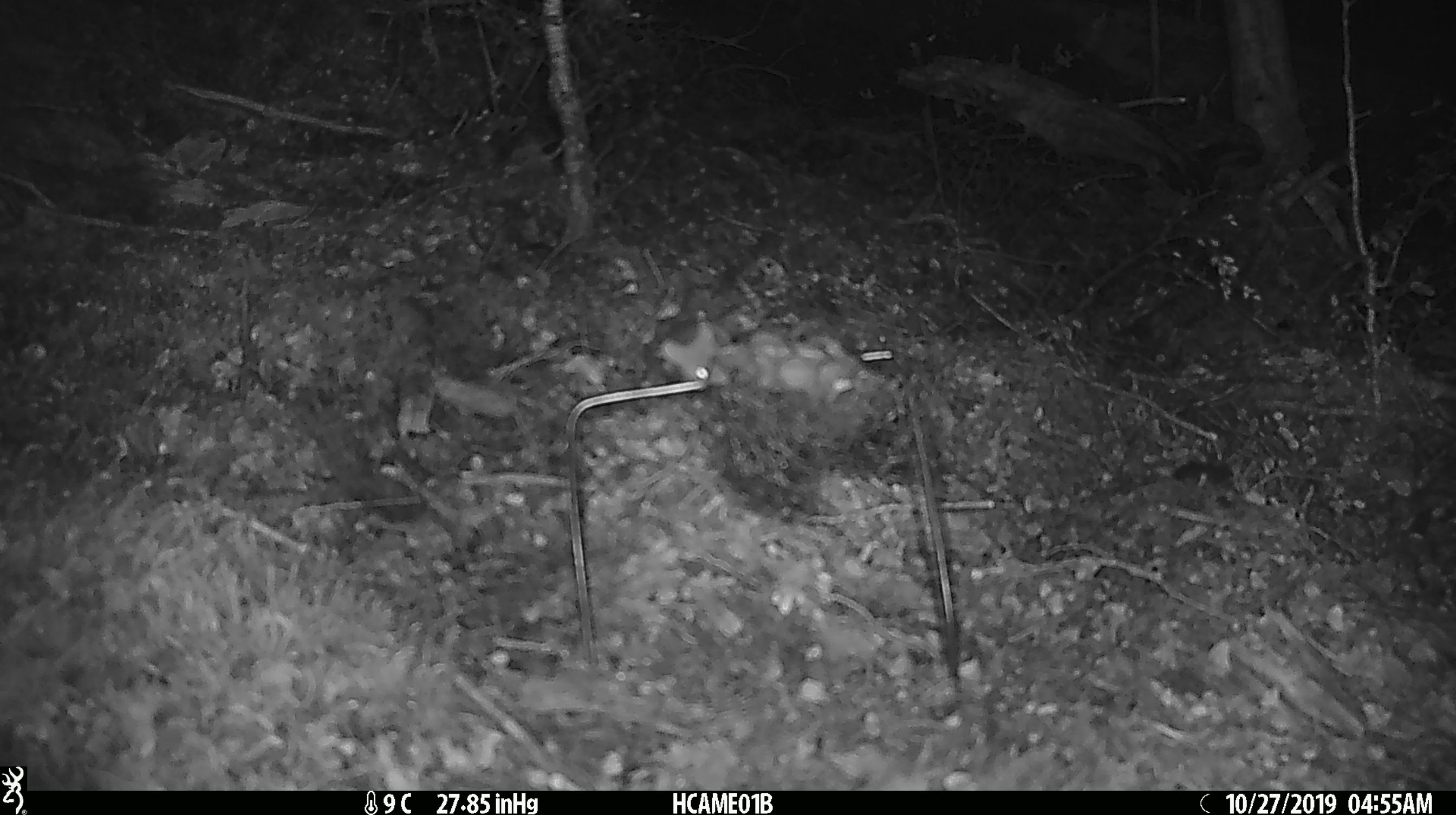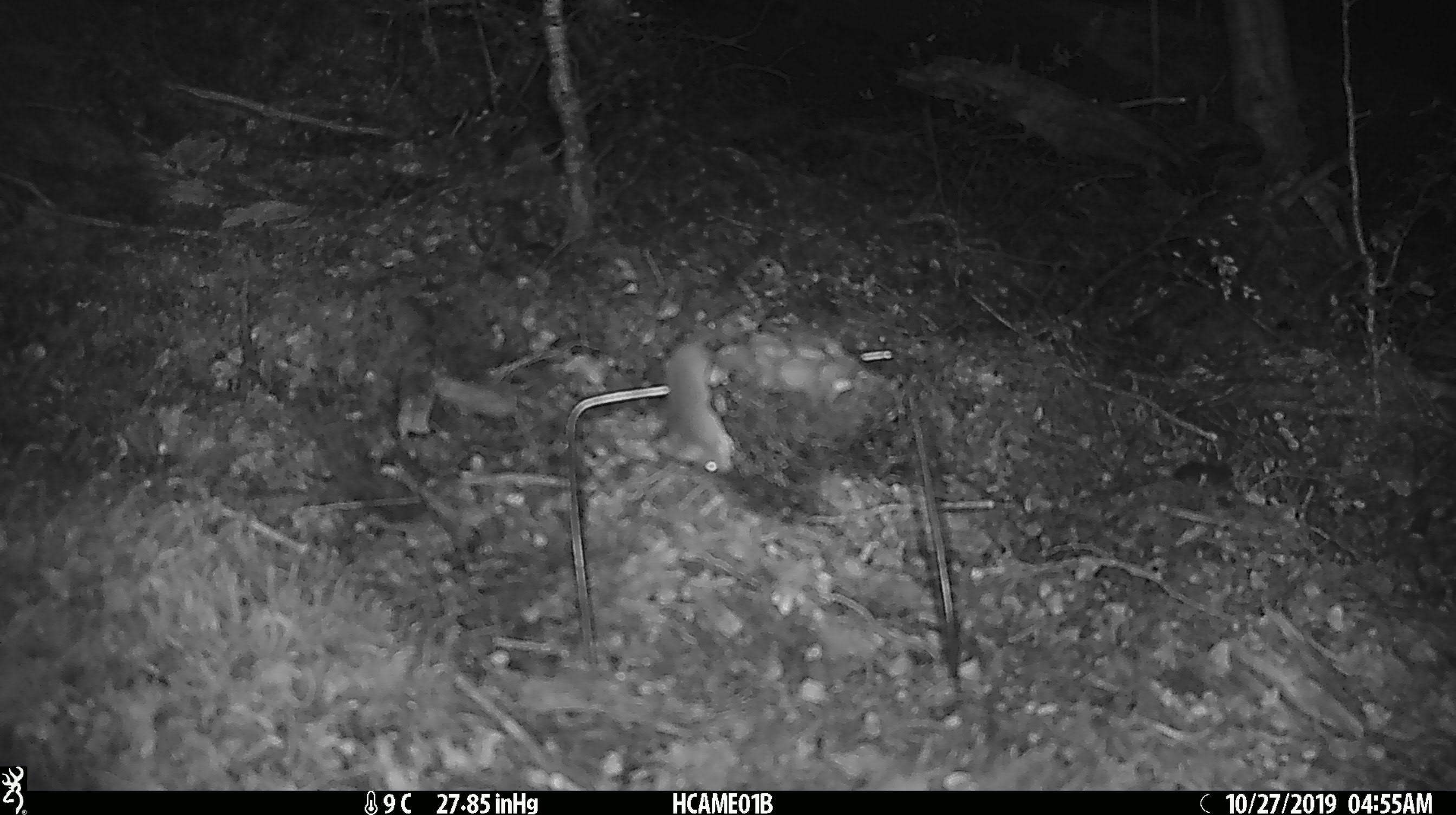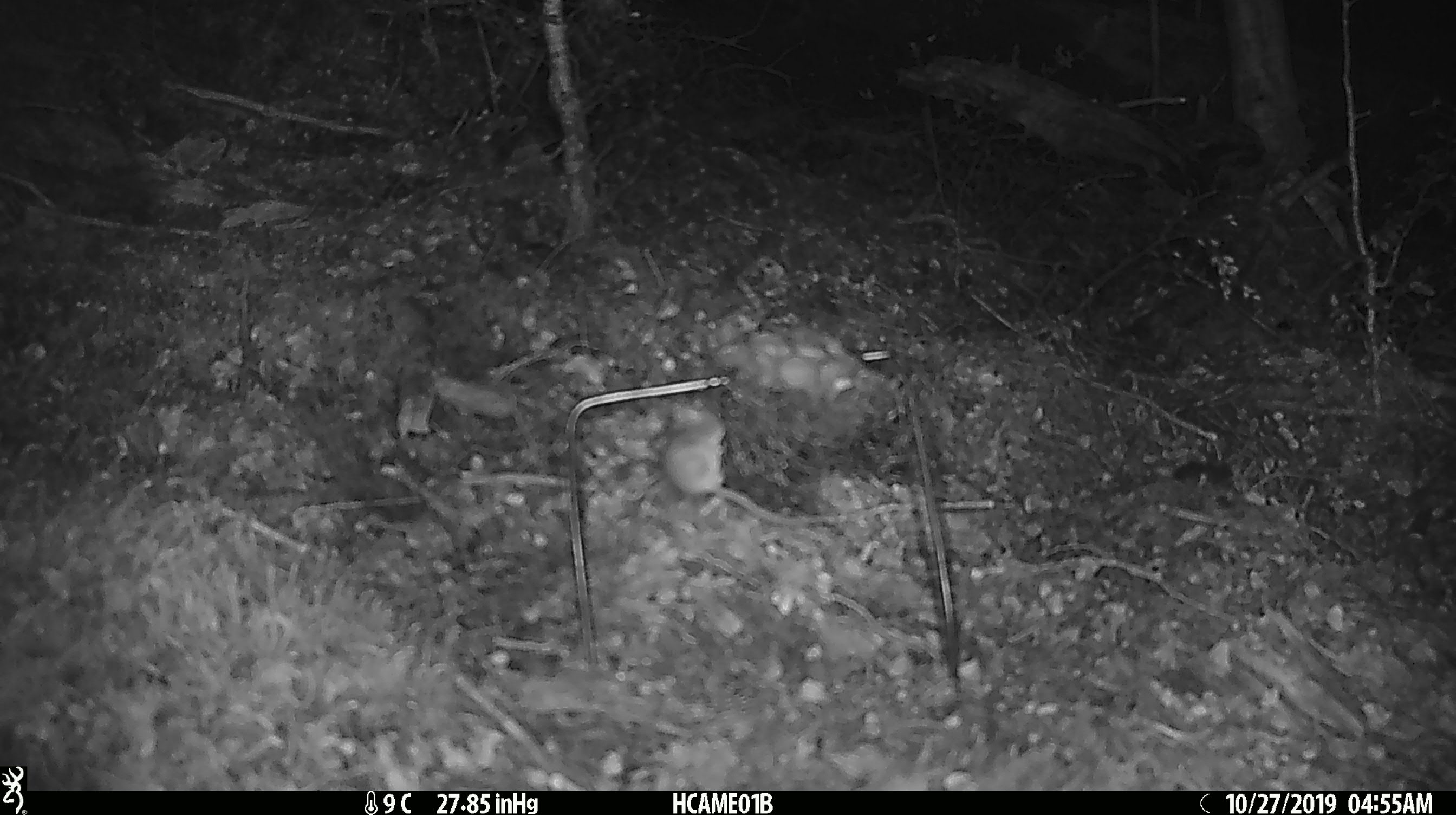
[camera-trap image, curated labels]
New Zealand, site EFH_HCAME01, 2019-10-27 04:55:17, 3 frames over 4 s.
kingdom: Animalia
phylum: Chordata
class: Mammalia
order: Rodentia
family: Muridae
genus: Mus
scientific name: Mus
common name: mouse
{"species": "mouse (Mus)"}